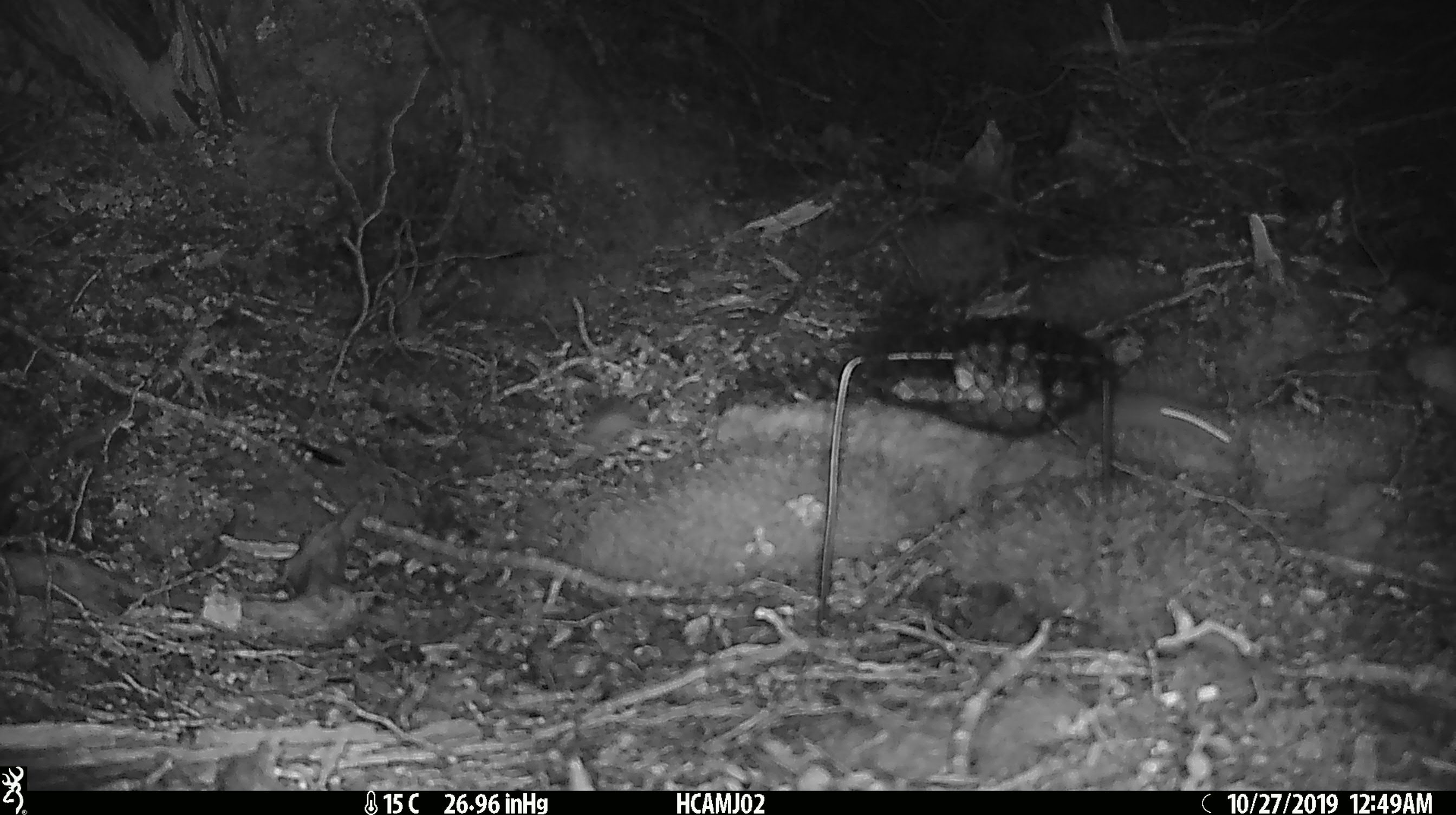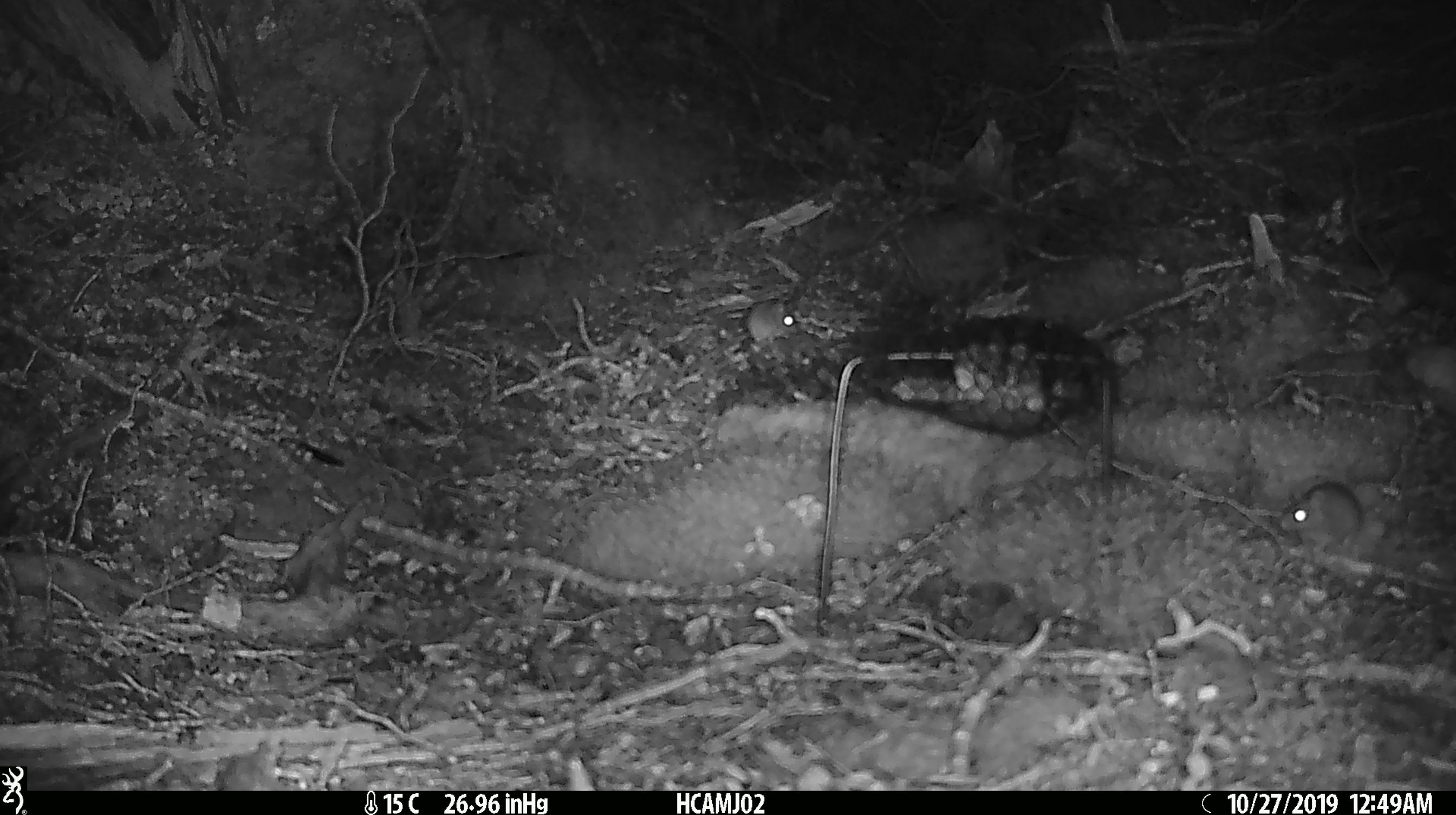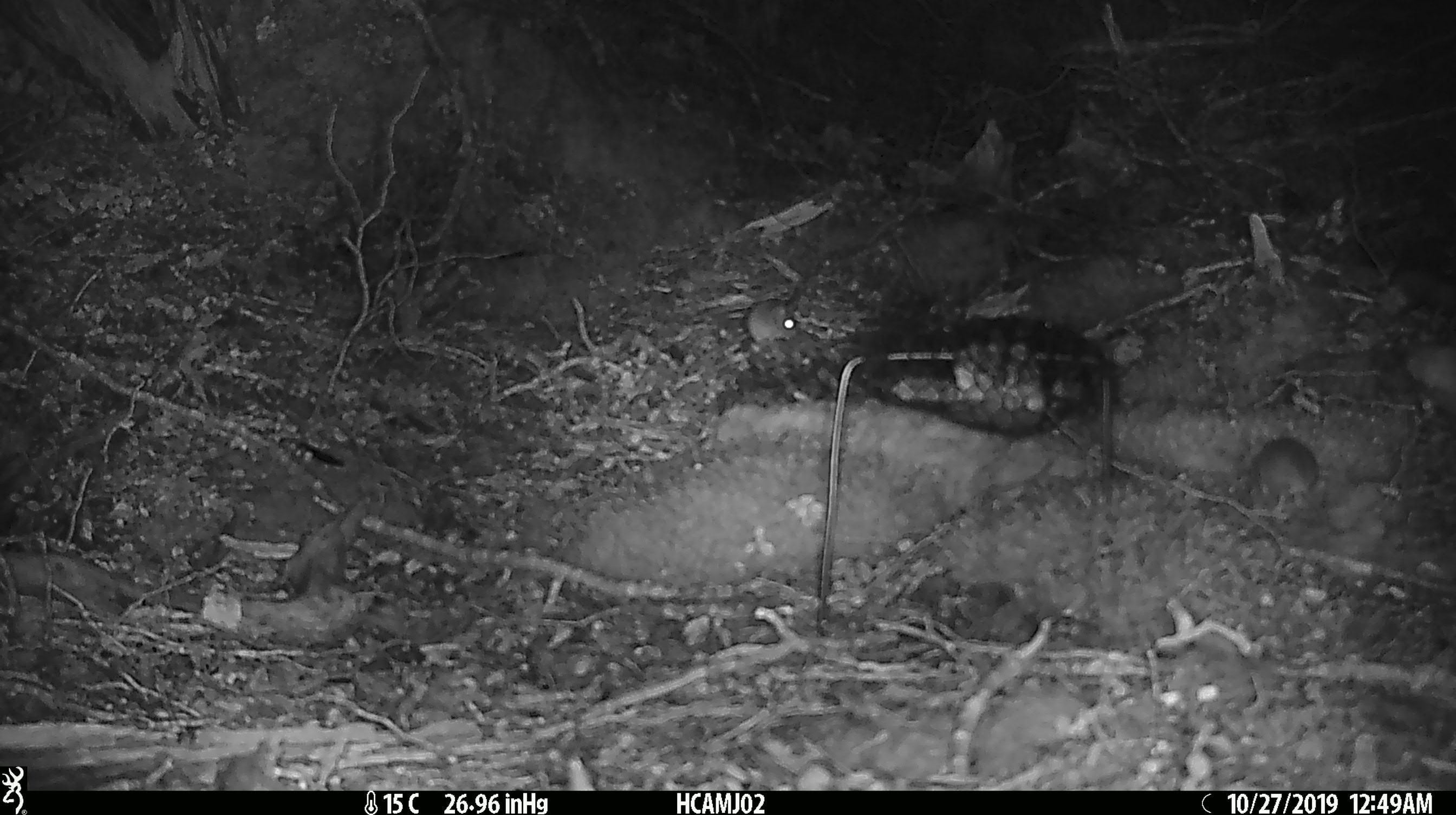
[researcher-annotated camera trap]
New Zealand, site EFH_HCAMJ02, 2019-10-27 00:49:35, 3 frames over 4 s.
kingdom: Animalia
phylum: Chordata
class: Mammalia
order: Rodentia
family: Muridae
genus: Mus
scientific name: Mus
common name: mouse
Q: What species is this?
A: Mouse (Mus).